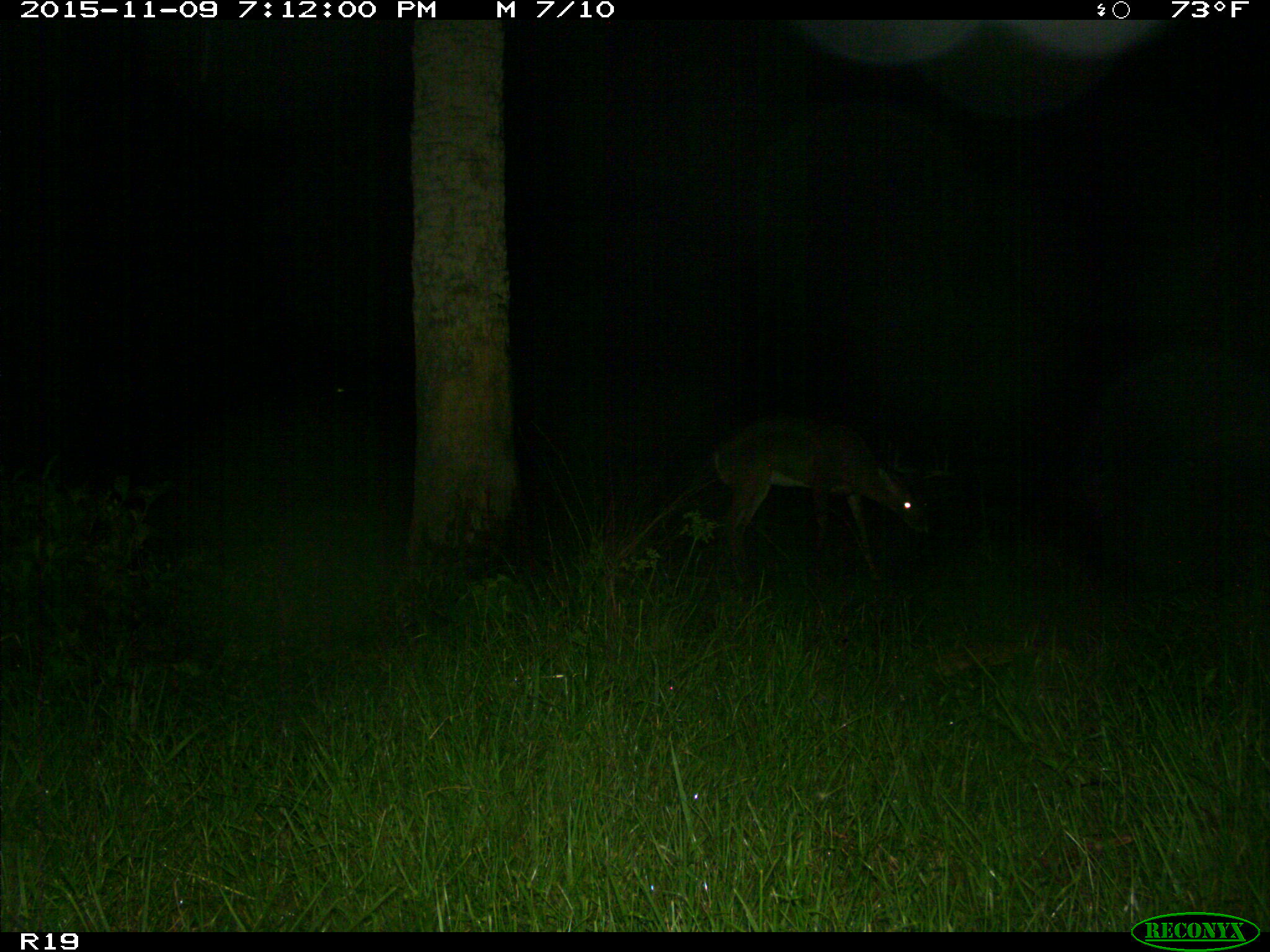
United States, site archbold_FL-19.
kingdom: Animalia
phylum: Chordata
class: Mammalia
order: Artiodactyla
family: Cervidae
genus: Odocoileus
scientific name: Odocoileus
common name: deer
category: unidentified deer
Unidentified deer (deer) (Odocoileus).